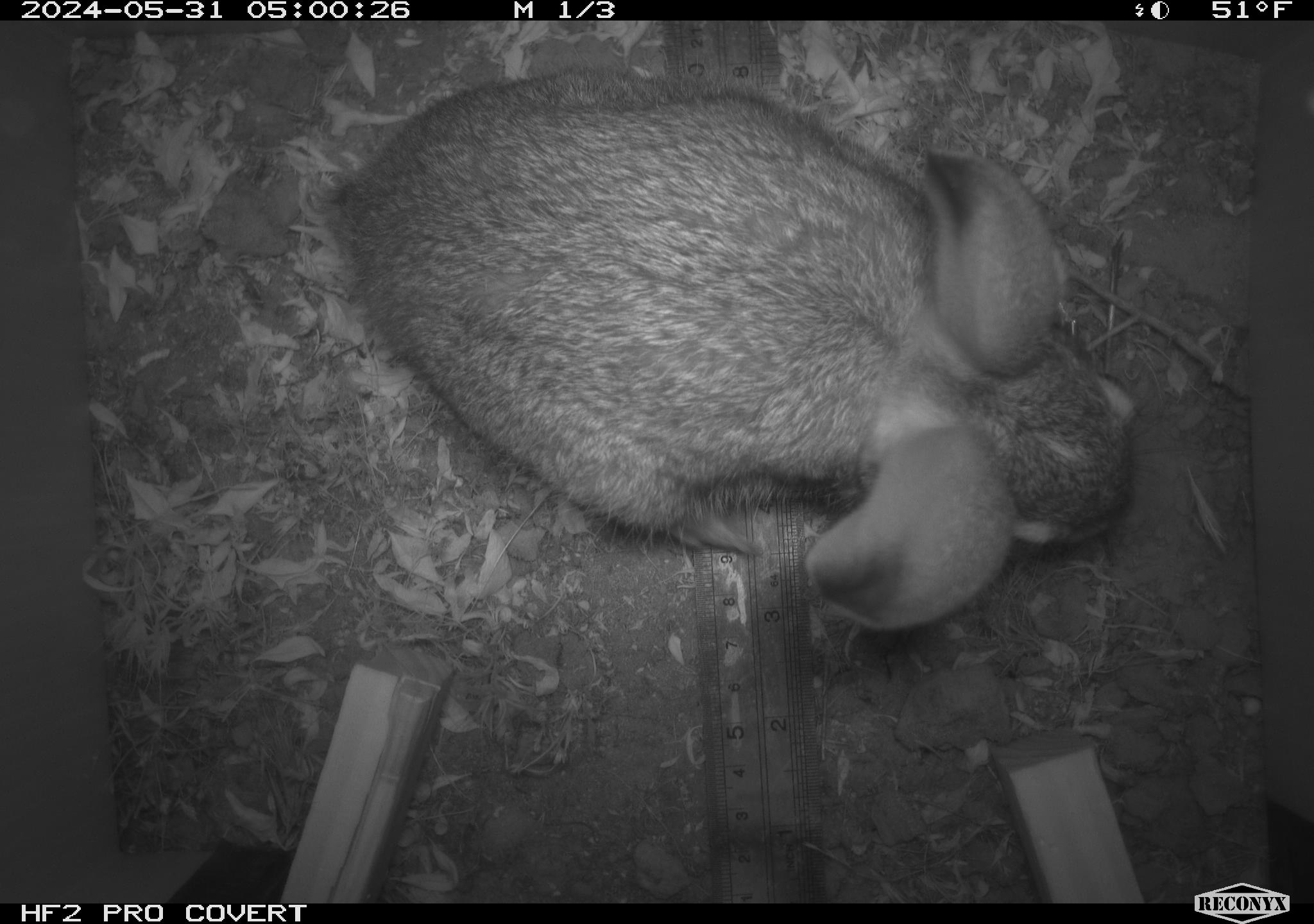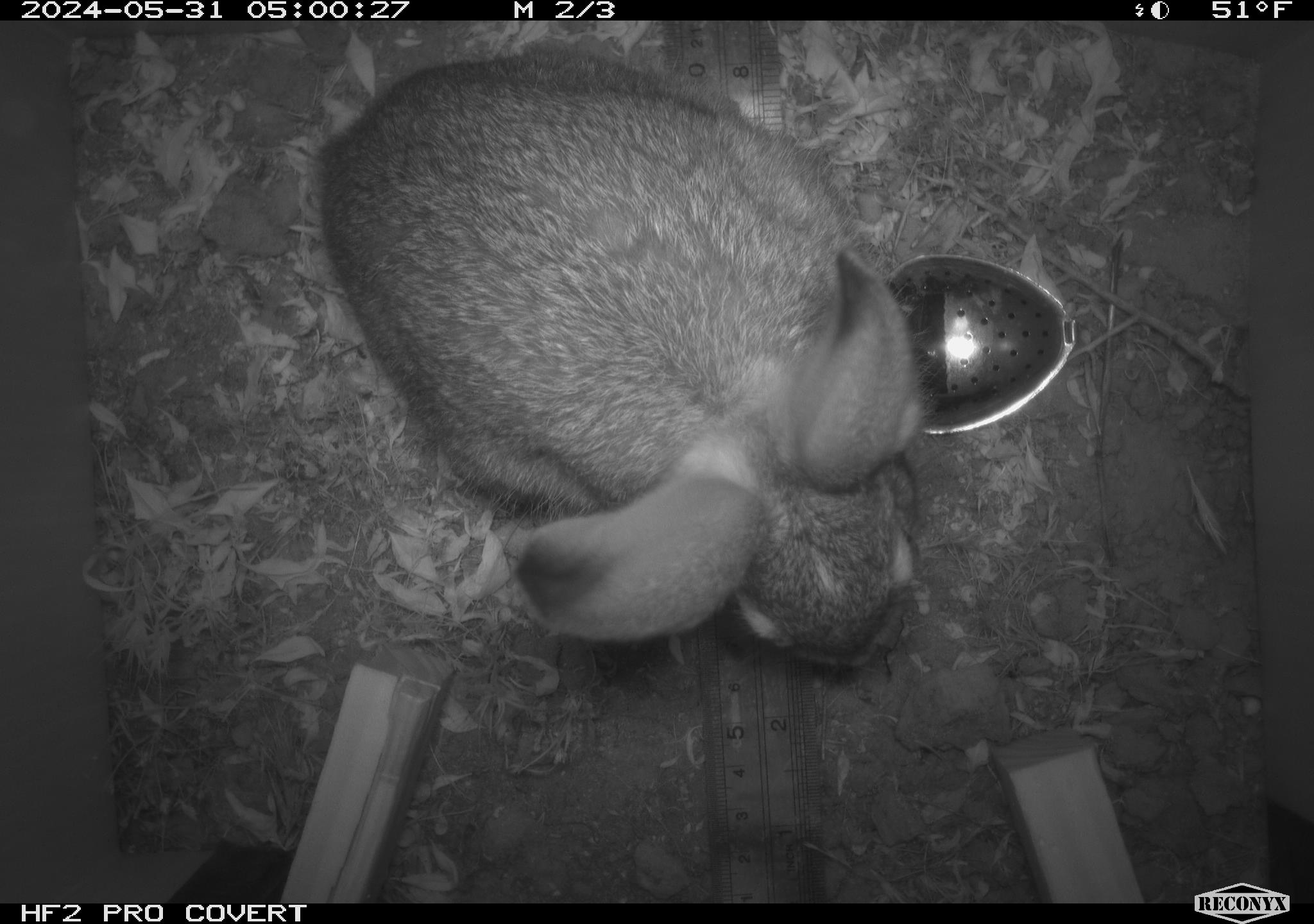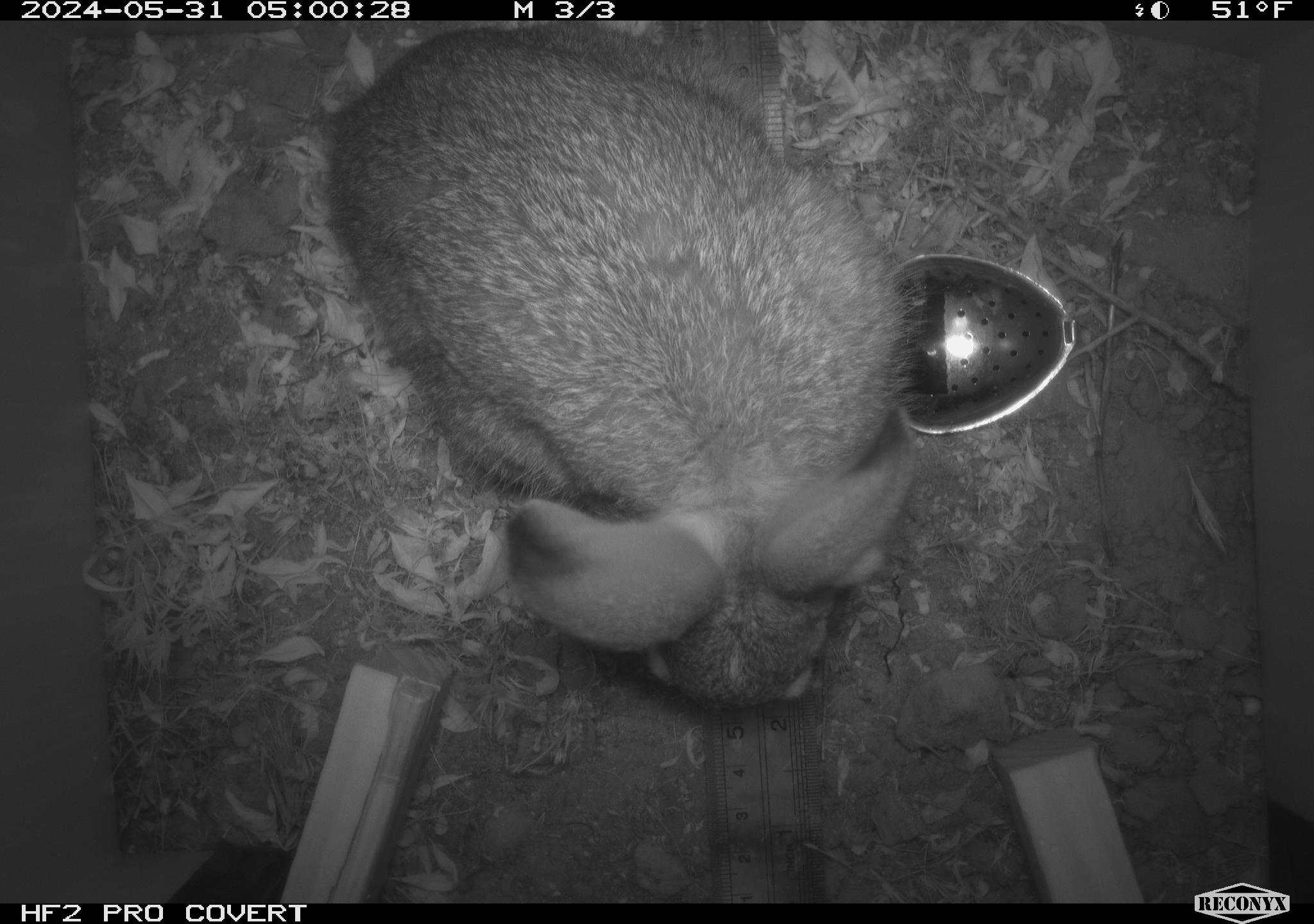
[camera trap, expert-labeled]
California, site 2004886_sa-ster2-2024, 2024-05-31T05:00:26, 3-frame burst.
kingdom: Animalia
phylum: Chordata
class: Mammalia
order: Lagomorpha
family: Leporidae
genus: Sylvilagus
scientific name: Sylvilagus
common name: cottontail rabbits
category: sylvilagus species